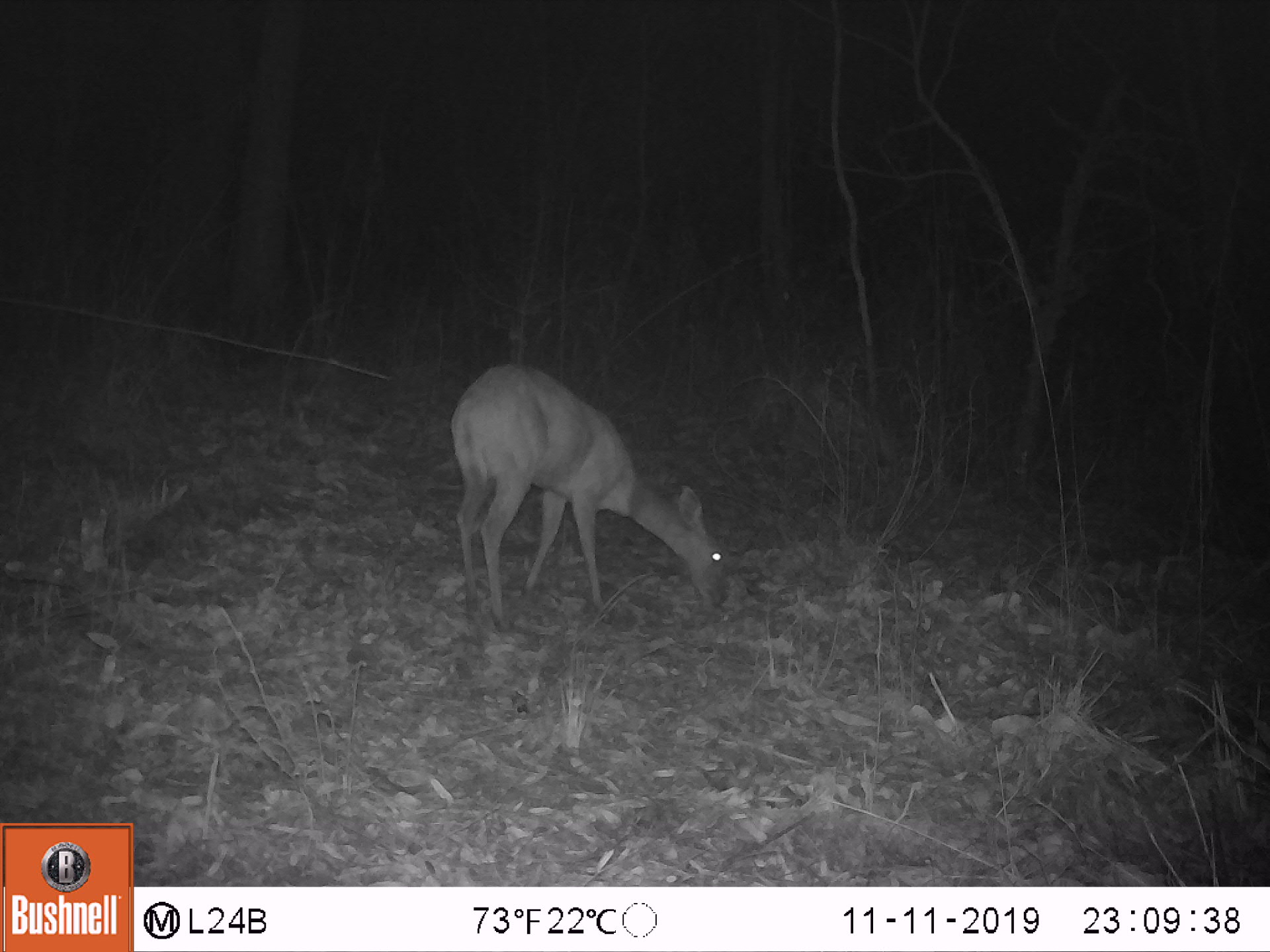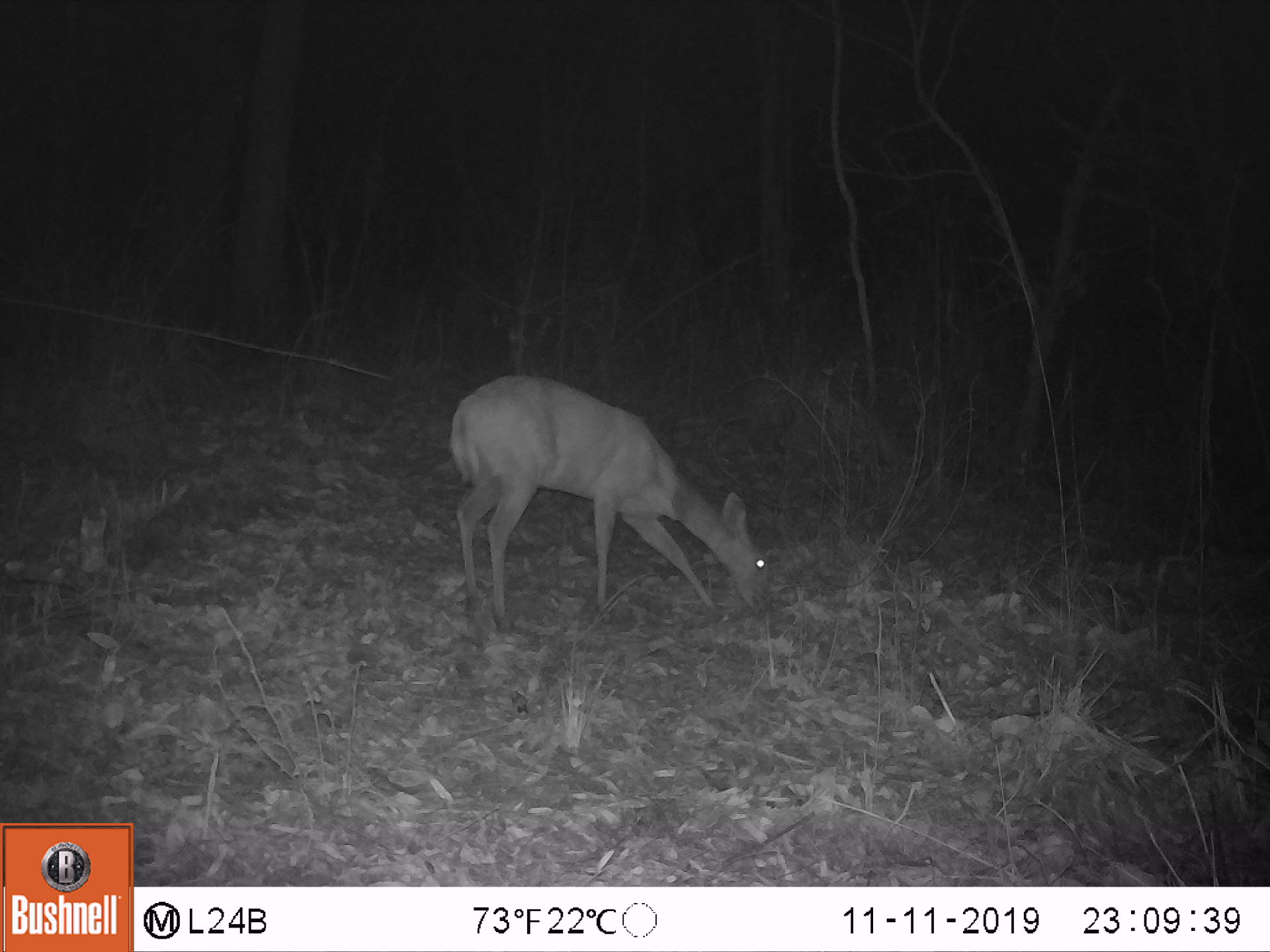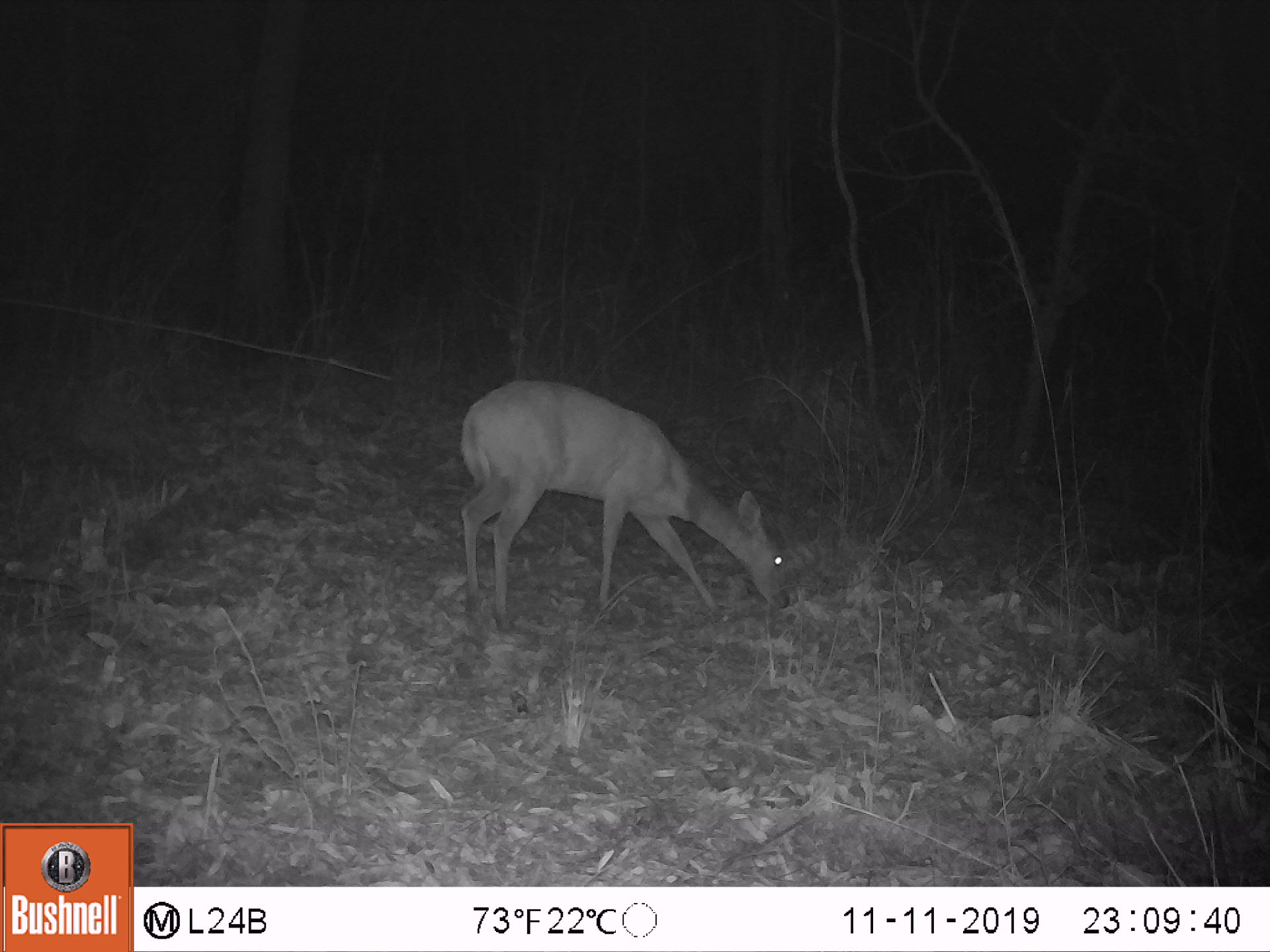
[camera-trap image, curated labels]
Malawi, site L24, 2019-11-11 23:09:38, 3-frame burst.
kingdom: Animalia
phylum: Chordata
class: Mammalia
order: Artiodactyla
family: Bovidae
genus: Tragelaphus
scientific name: Tragelaphus sylvaticus sylvaticus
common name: cape bushbuck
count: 1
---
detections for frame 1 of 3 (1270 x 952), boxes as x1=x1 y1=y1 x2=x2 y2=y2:
cape bushbuck: x1=445 y1=352 x2=730 y2=633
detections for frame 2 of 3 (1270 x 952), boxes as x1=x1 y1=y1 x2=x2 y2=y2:
cape bushbuck: x1=441 y1=369 x2=776 y2=638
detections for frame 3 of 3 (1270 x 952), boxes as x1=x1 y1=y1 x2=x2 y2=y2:
cape bushbuck: x1=457 y1=366 x2=793 y2=636